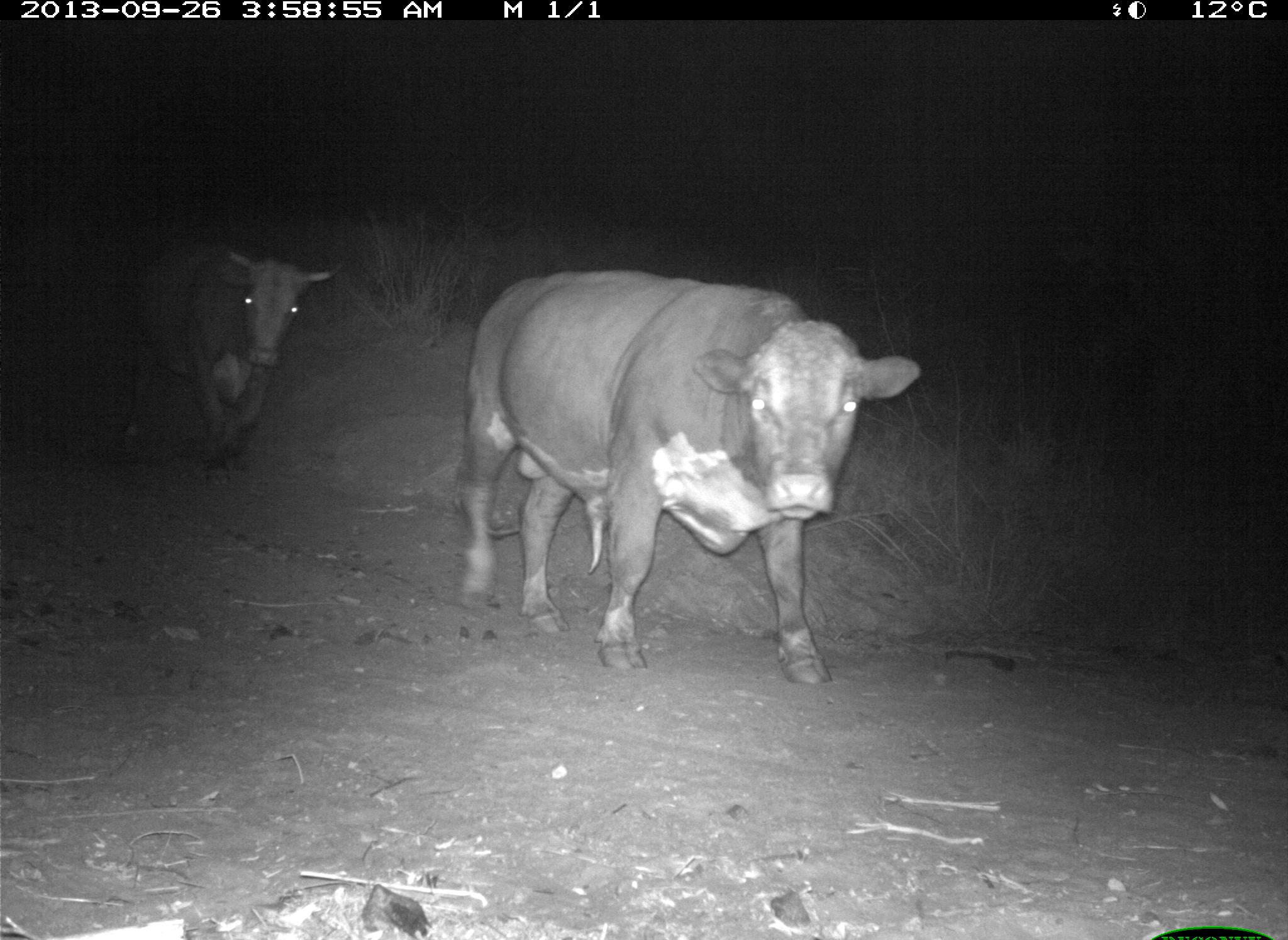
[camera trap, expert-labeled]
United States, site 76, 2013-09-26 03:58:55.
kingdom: Animalia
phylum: Chordata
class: Mammalia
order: Artiodactyla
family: Bovidae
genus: Bos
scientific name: Bos taurus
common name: cow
Cow (Bos taurus).